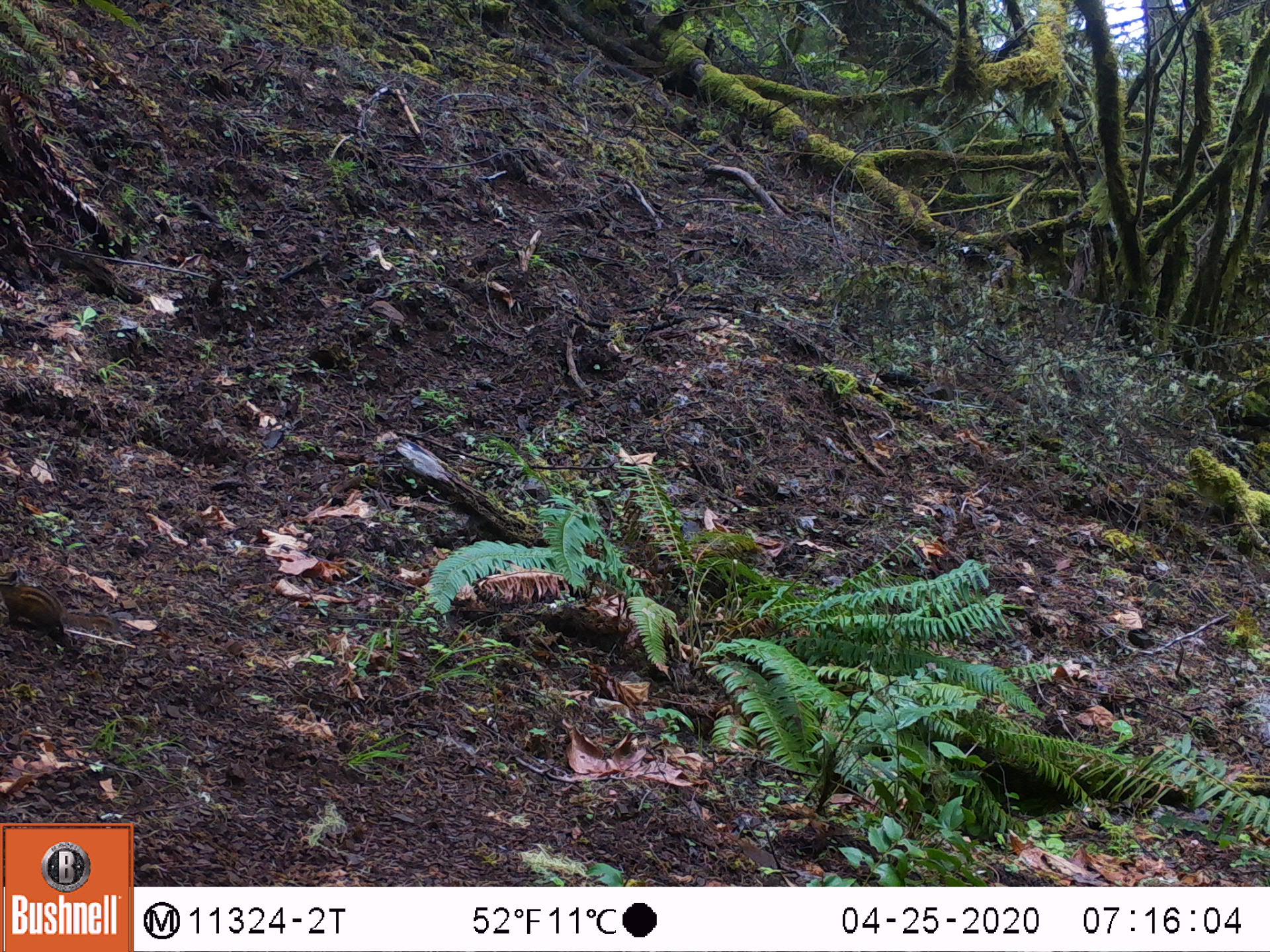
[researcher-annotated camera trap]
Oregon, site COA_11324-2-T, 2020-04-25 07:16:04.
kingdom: Animalia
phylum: Chordata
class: Mammalia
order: Rodentia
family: Sciuridae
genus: Neotamias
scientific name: Neotamias townsendii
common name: townsend's chipmunk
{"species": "townsend's chipmunk (Neotamias townsendii)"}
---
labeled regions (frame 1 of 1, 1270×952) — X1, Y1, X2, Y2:
townsend's chipmunk: 6, 568, 119, 652